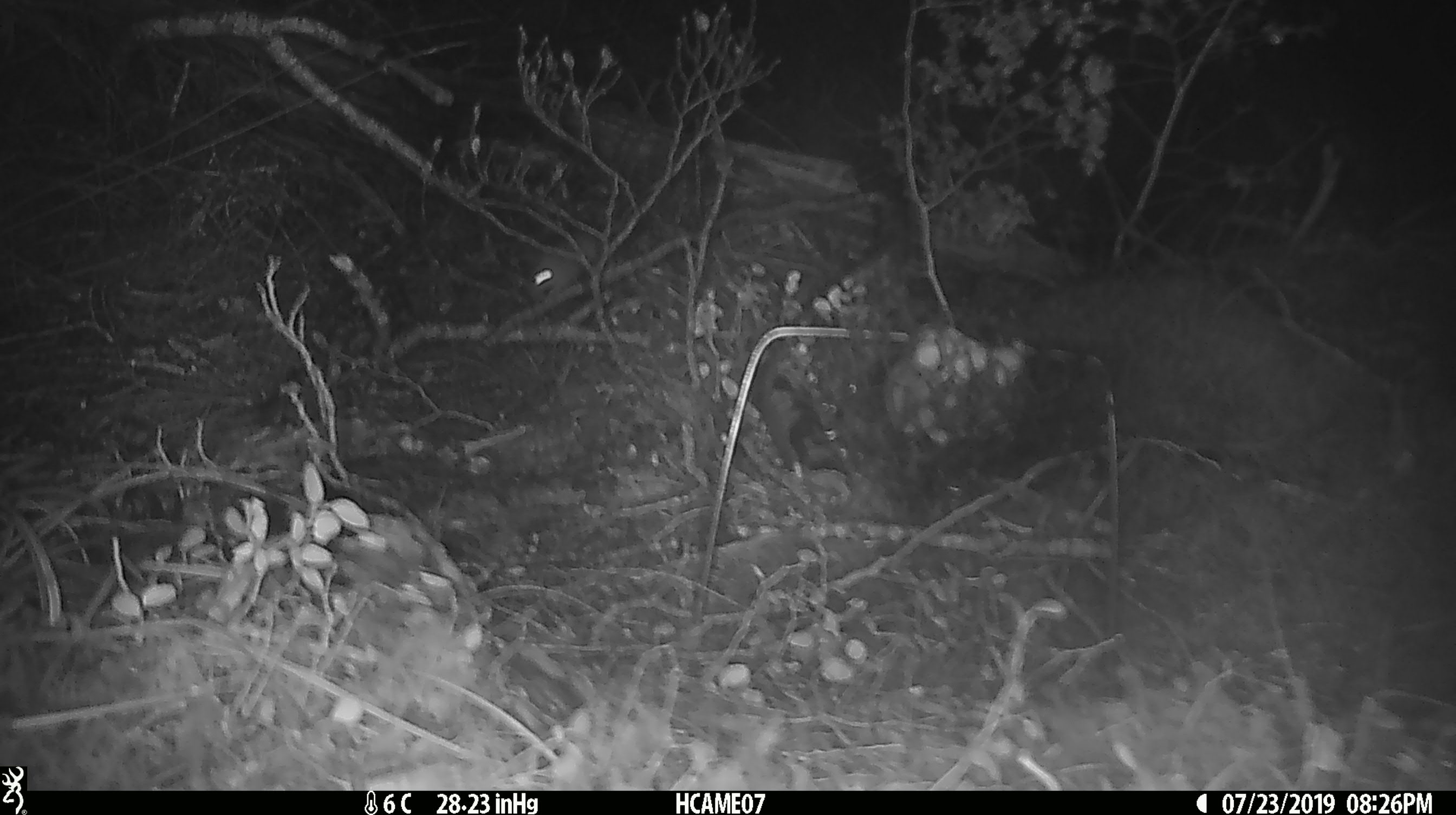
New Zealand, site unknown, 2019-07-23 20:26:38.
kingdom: Animalia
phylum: Chordata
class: Mammalia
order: Rodentia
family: Muridae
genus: Mus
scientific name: Mus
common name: mouse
Mouse (Mus).